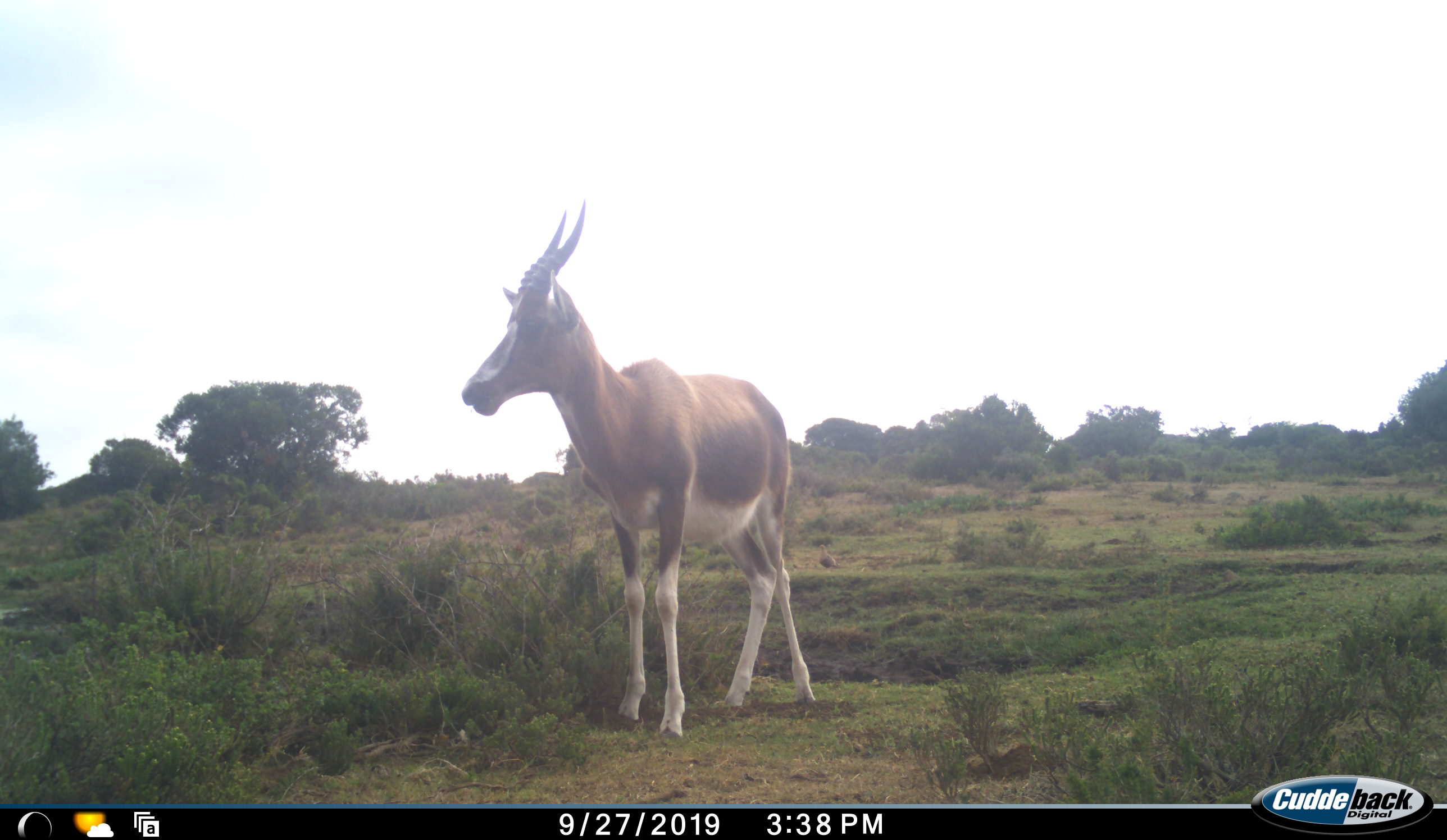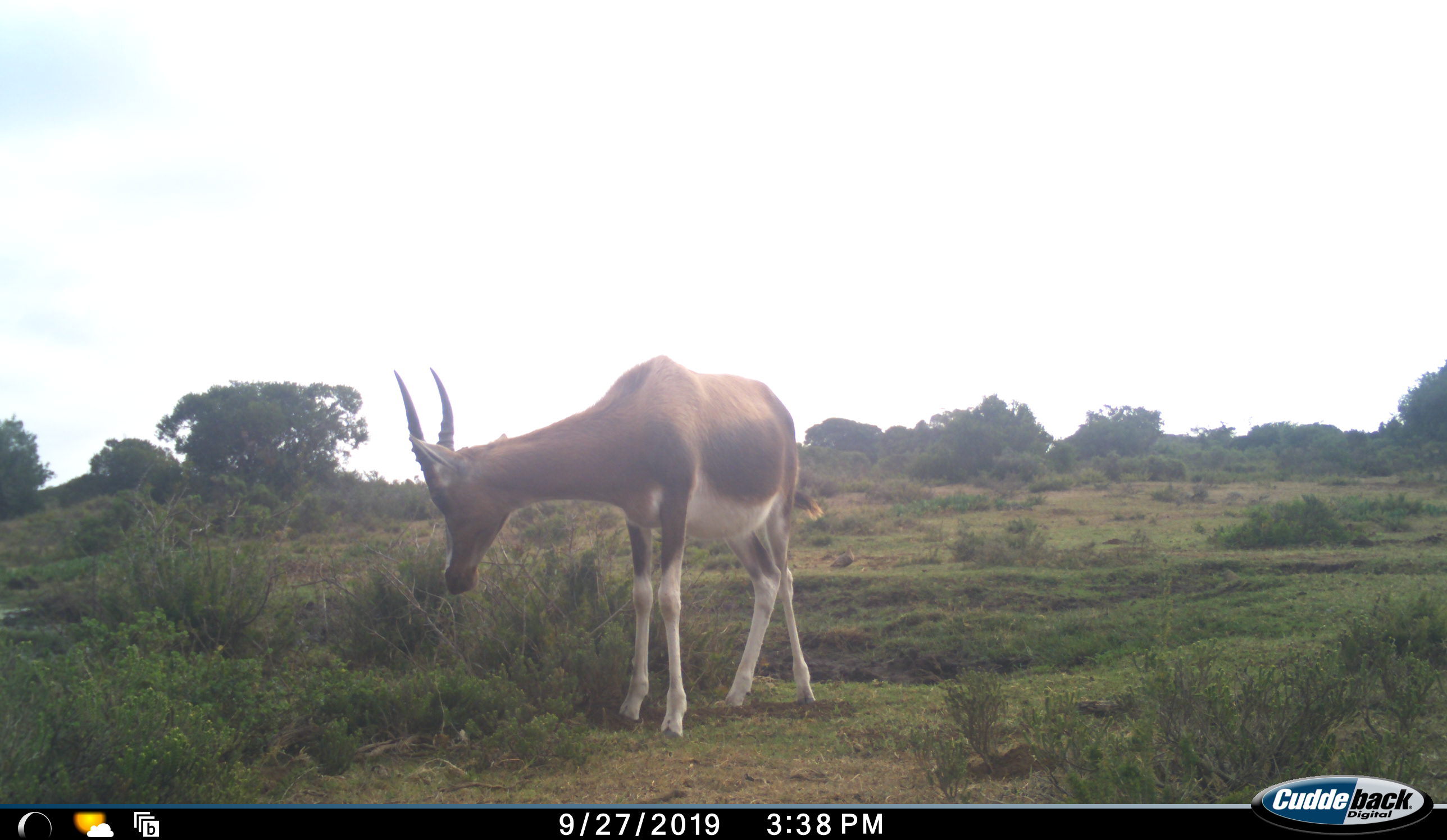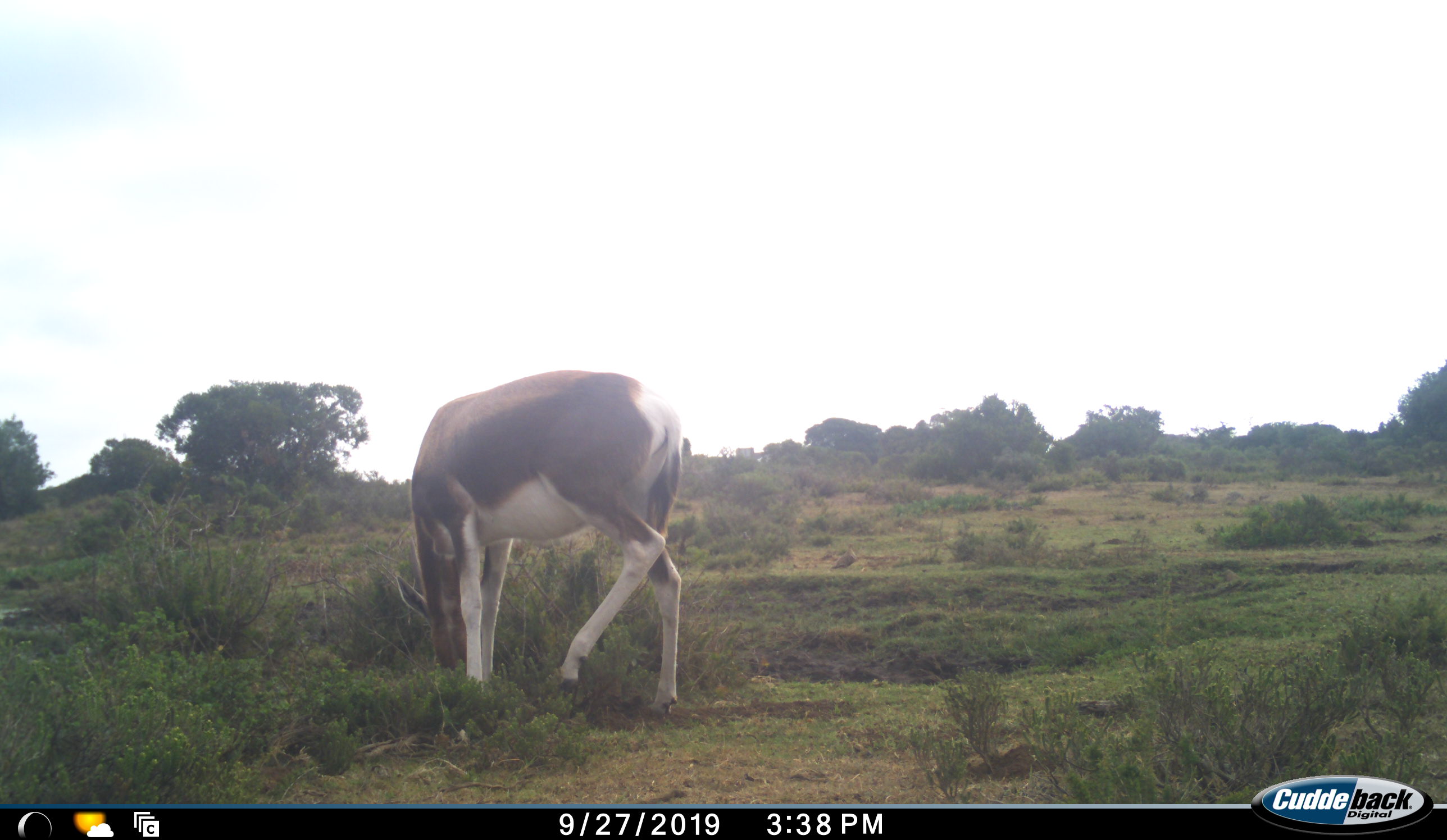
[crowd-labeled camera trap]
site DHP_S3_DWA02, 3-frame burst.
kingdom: Animalia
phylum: Chordata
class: Mammalia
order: Artiodactyla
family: Bovidae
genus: Damaliscus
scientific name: Damaliscus pygargus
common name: bontebok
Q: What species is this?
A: Bontebok (Damaliscus pygargus).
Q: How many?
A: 1.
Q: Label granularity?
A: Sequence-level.